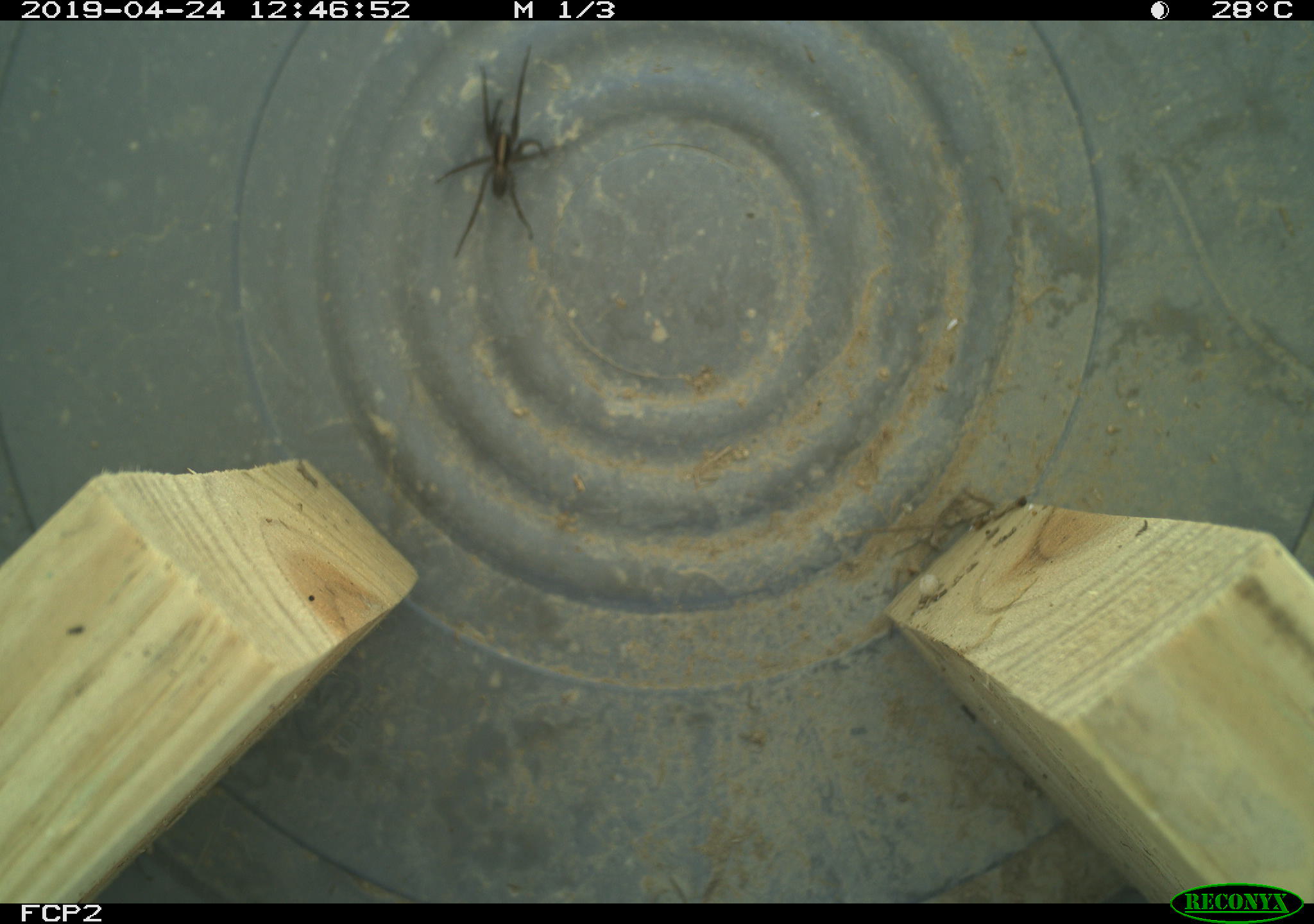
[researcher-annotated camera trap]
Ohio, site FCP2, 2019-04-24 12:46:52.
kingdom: Animalia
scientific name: Animalia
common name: animal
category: invertebrate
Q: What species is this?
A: Invertebrate (animal) (Animalia).